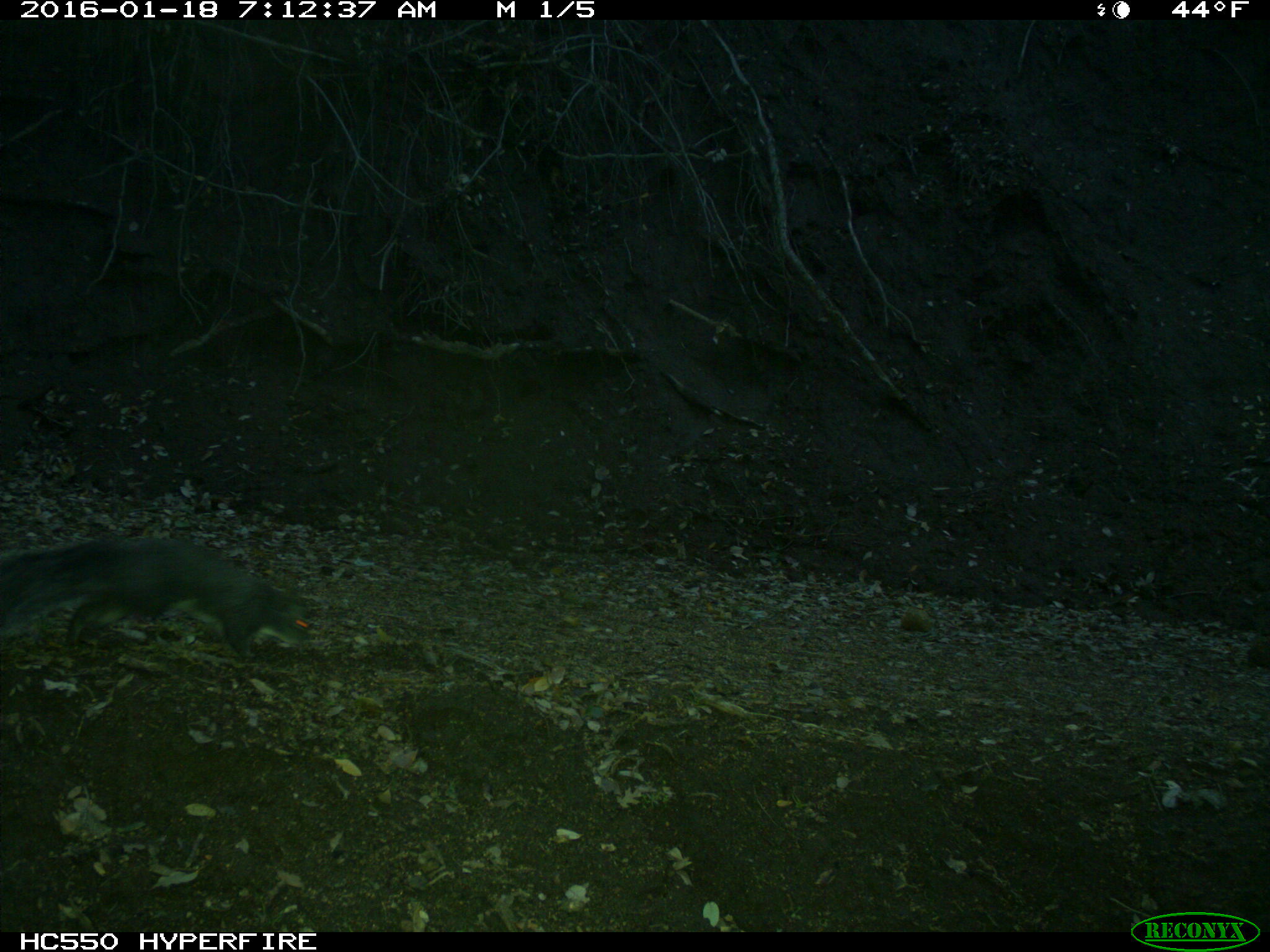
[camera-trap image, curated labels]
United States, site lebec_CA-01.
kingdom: Animalia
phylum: Chordata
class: Mammalia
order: Rodentia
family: Sciuridae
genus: Sciurus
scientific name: Sciurus carolinensis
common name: eastern gray squirrel